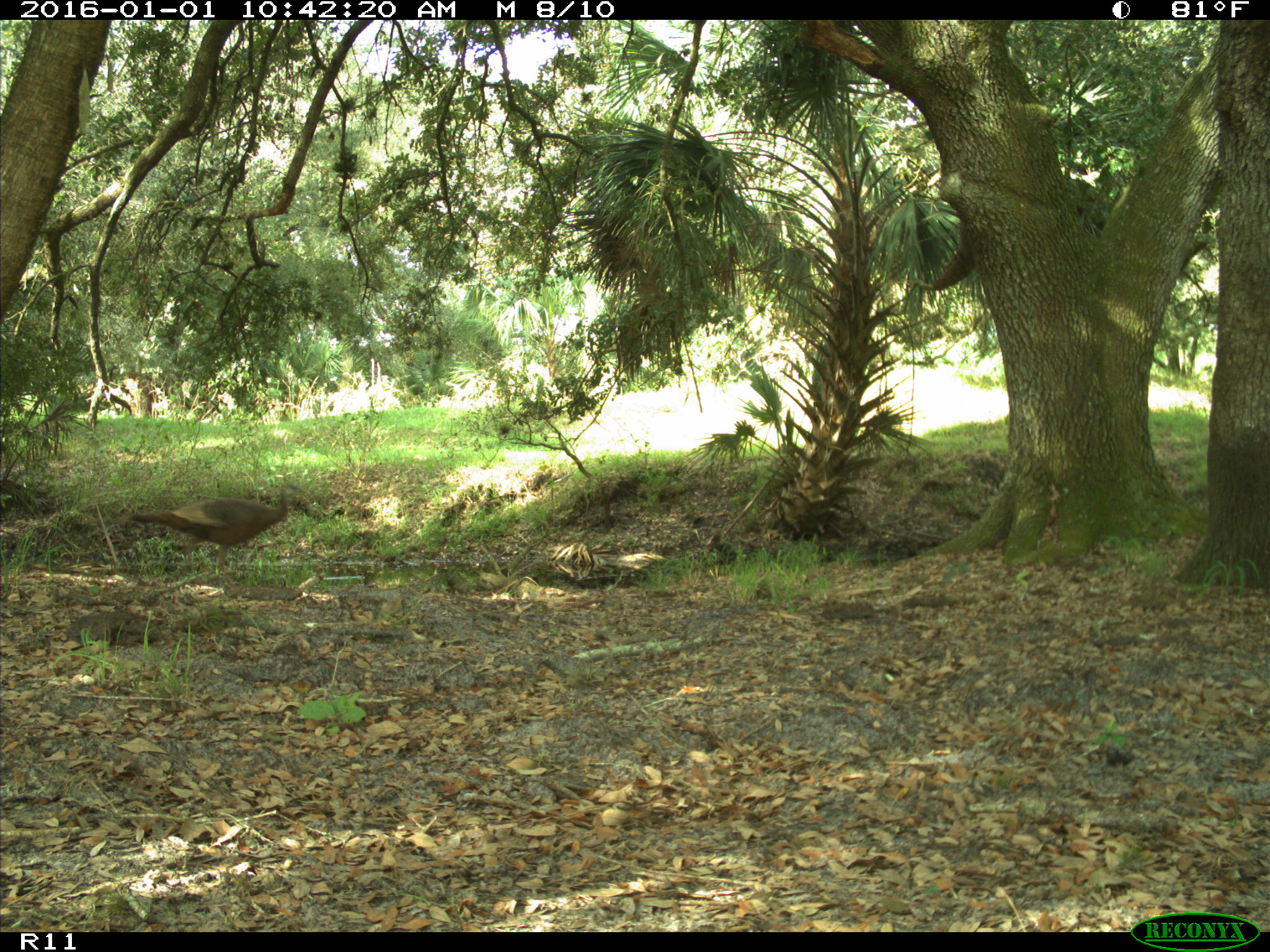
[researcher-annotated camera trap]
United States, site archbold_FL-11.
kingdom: Animalia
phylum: Chordata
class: Aves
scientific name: Aves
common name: birds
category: unidentified bird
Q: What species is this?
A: Unidentified bird (birds) (Aves).